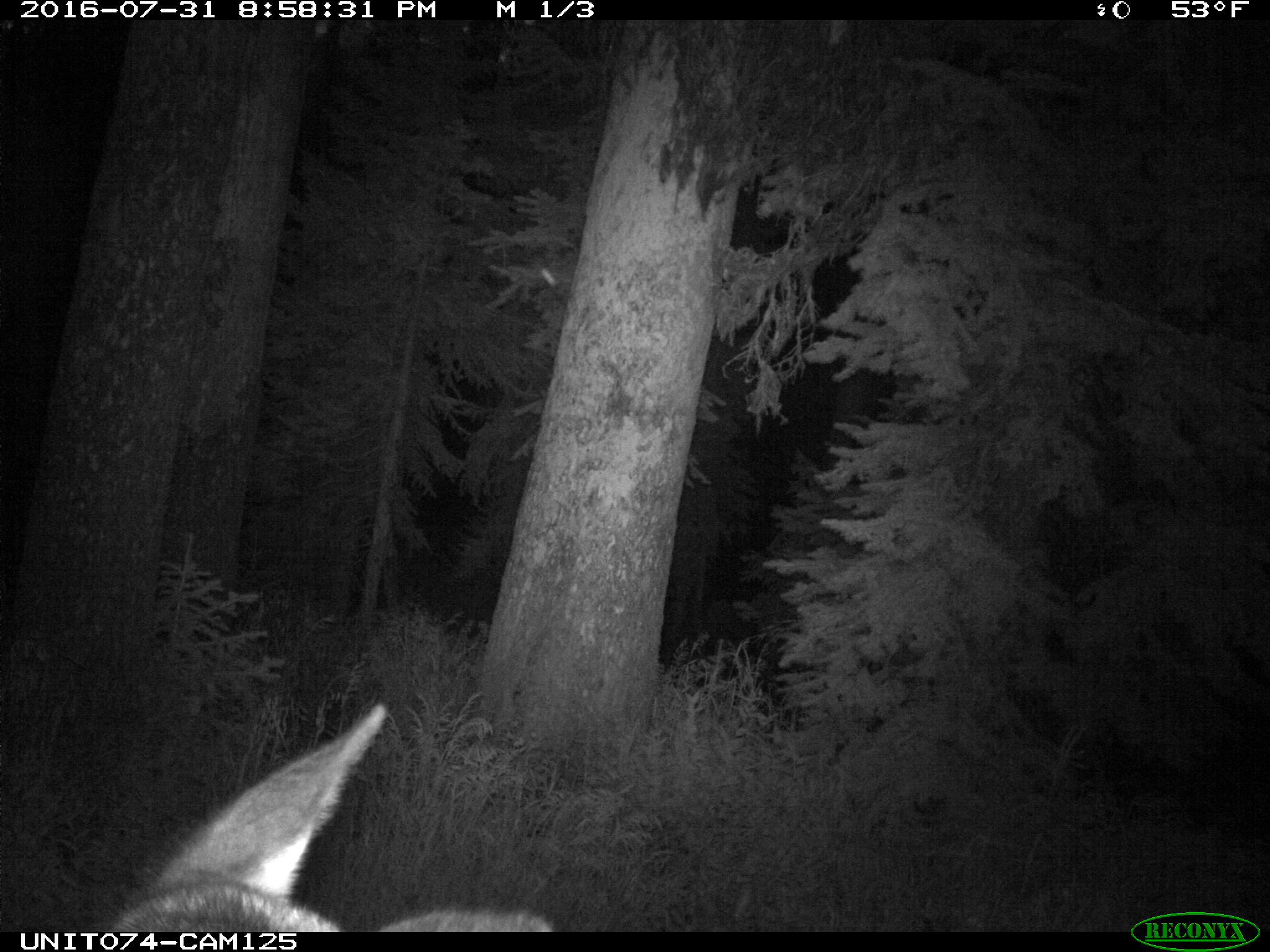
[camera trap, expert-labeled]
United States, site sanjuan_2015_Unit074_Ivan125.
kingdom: Animalia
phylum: Chordata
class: Mammalia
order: Artiodactyla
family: Cervidae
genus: Cervus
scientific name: Cervus elaphus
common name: red deer